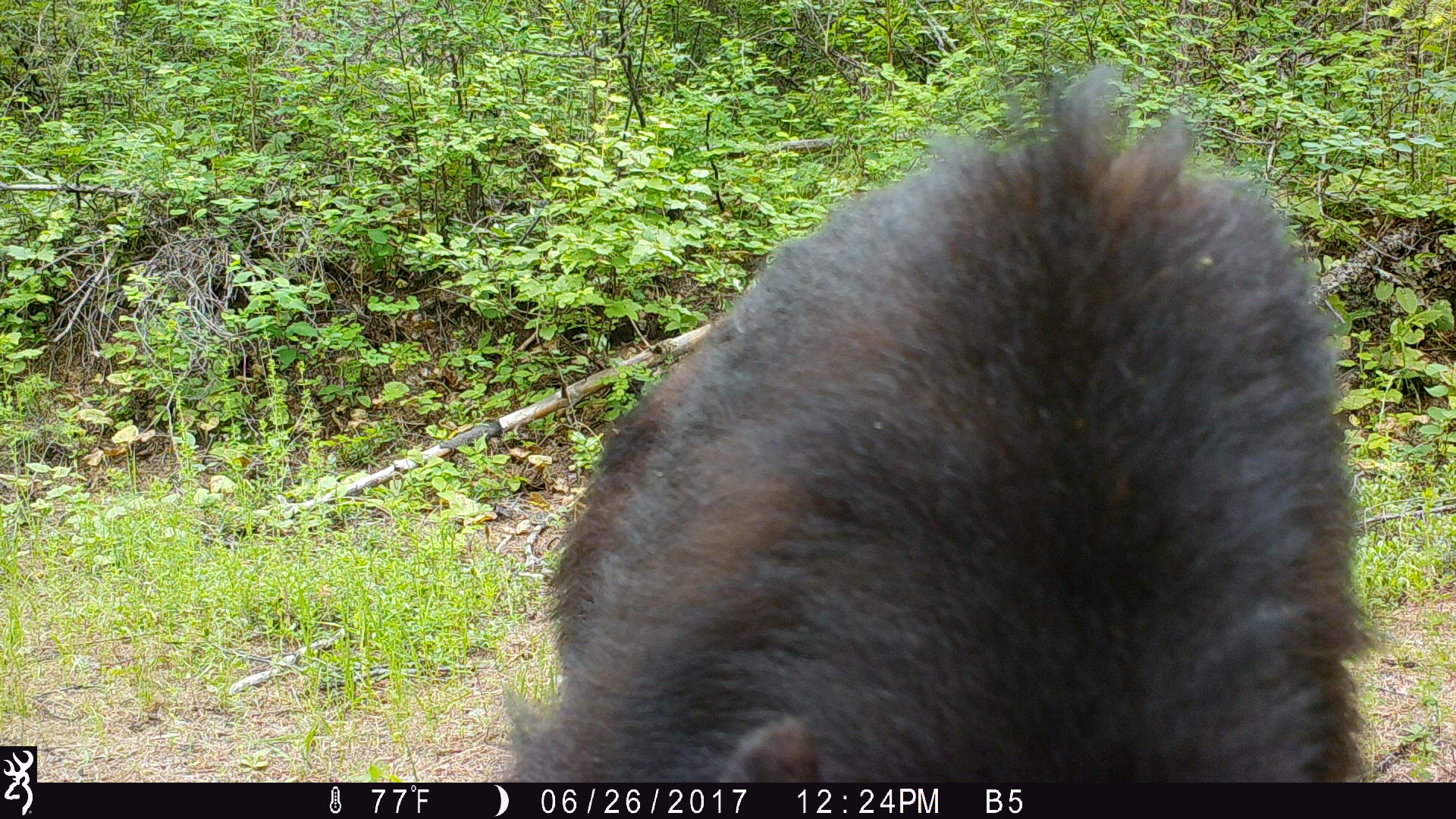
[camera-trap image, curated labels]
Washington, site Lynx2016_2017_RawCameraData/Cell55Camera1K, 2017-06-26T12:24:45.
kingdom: Animalia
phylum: Chordata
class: Mammalia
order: Carnivora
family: Ursidae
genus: Ursus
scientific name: Ursus americanus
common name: american black bear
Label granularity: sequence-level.